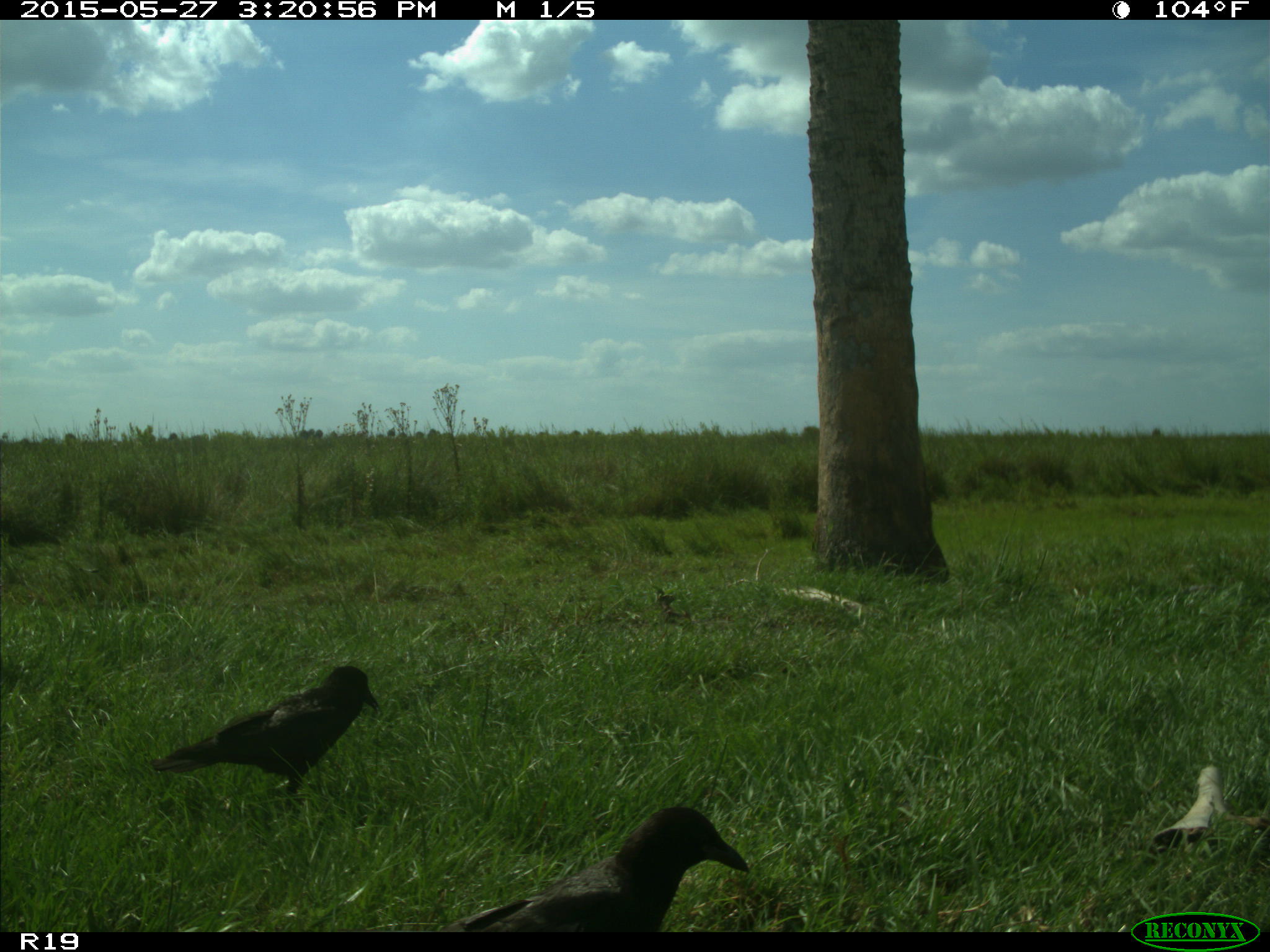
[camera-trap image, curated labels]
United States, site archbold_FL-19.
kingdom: Animalia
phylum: Chordata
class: Aves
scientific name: Aves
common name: birds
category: unidentified bird